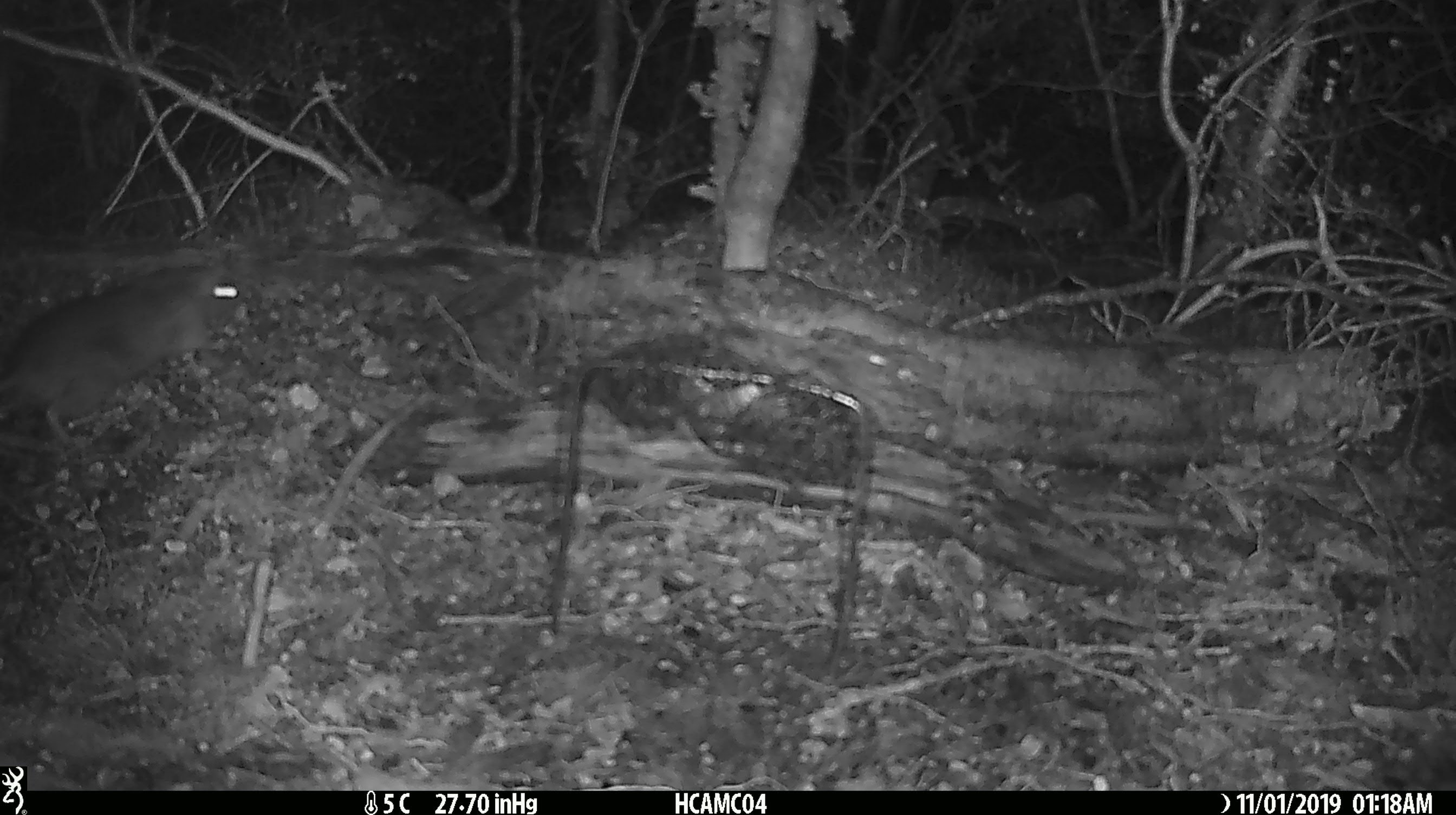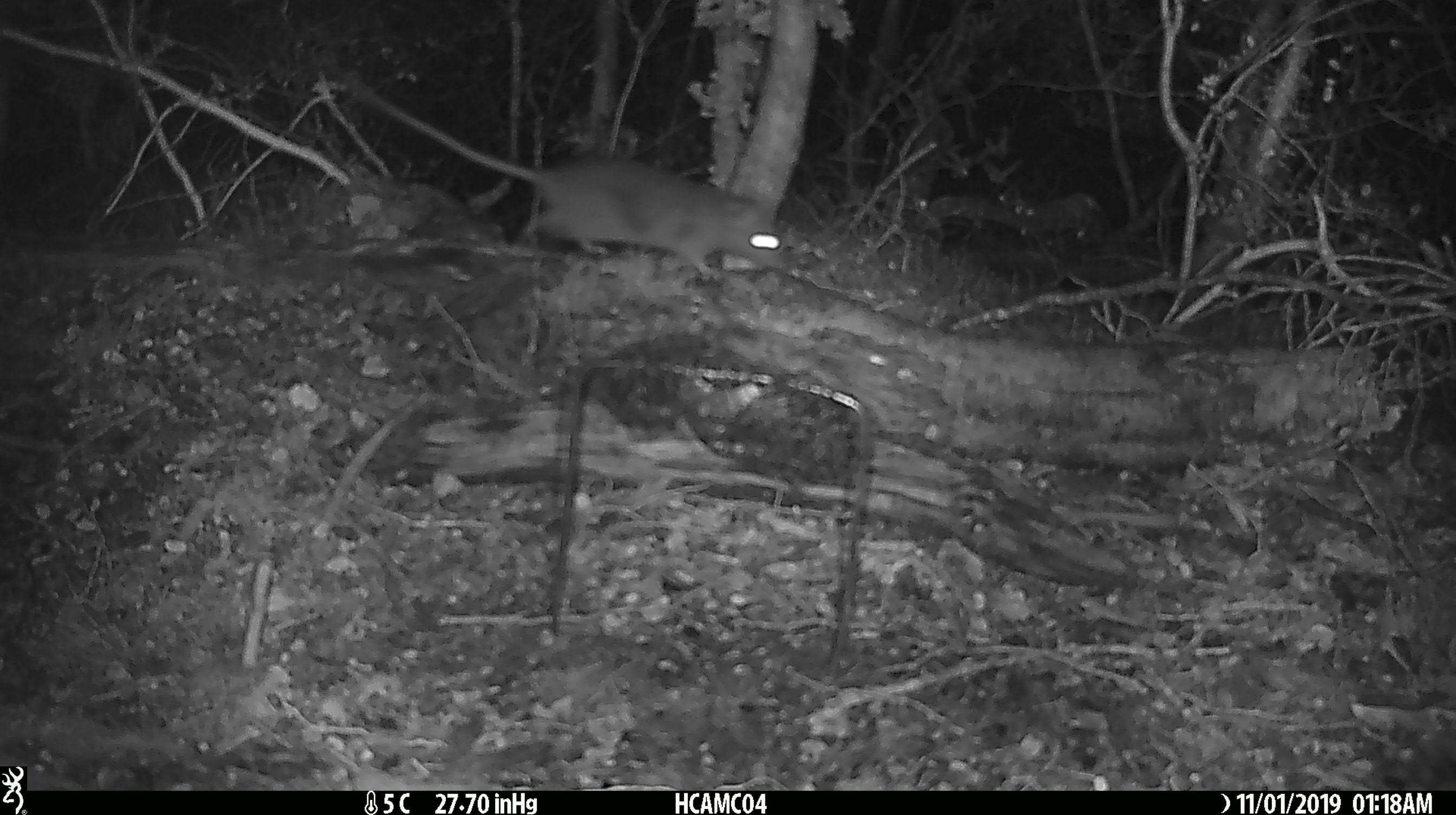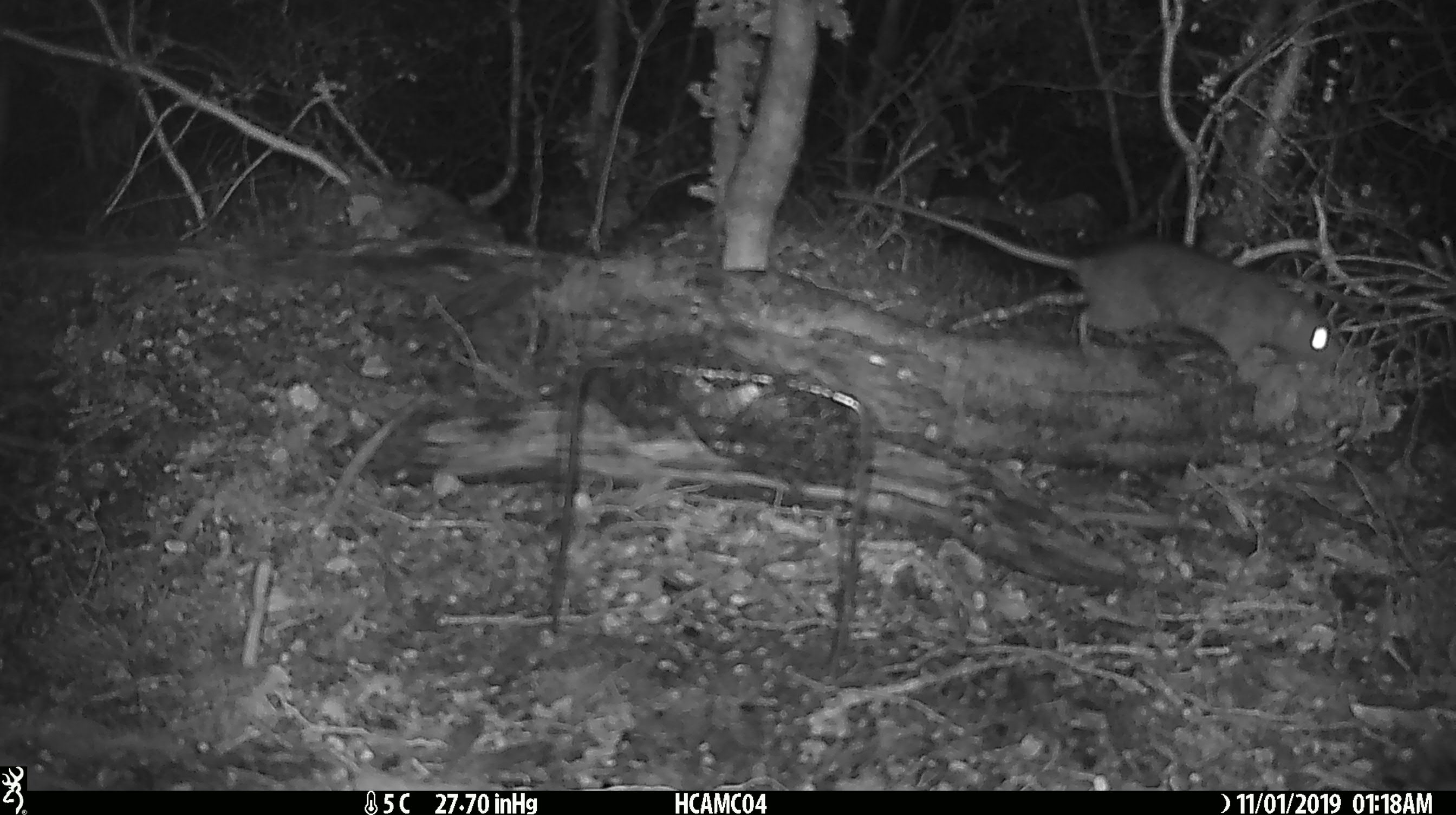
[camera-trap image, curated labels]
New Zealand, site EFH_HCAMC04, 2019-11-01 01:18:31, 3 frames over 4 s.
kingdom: Animalia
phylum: Chordata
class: Mammalia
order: Rodentia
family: Muridae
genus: Rattus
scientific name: Rattus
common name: rat